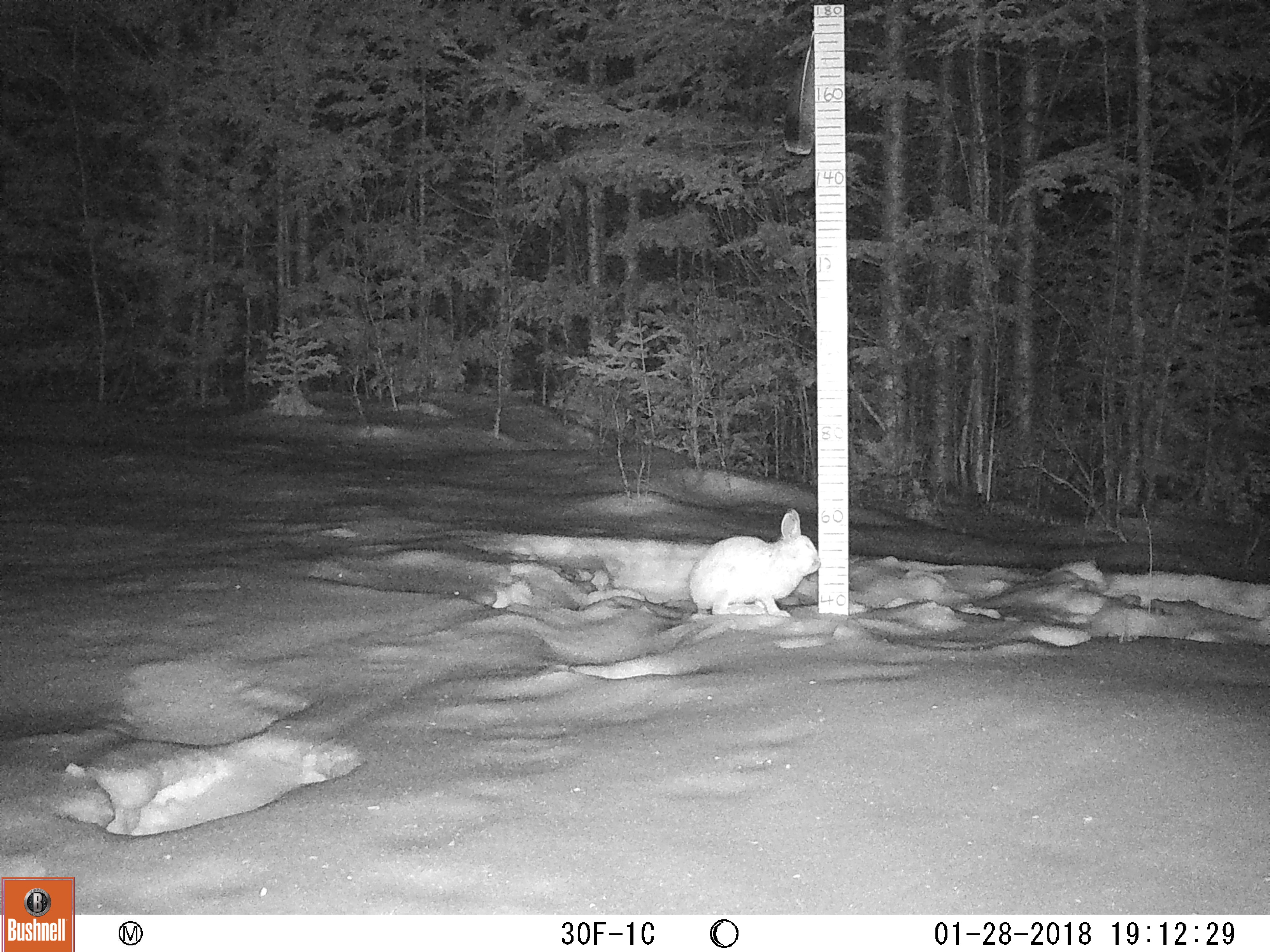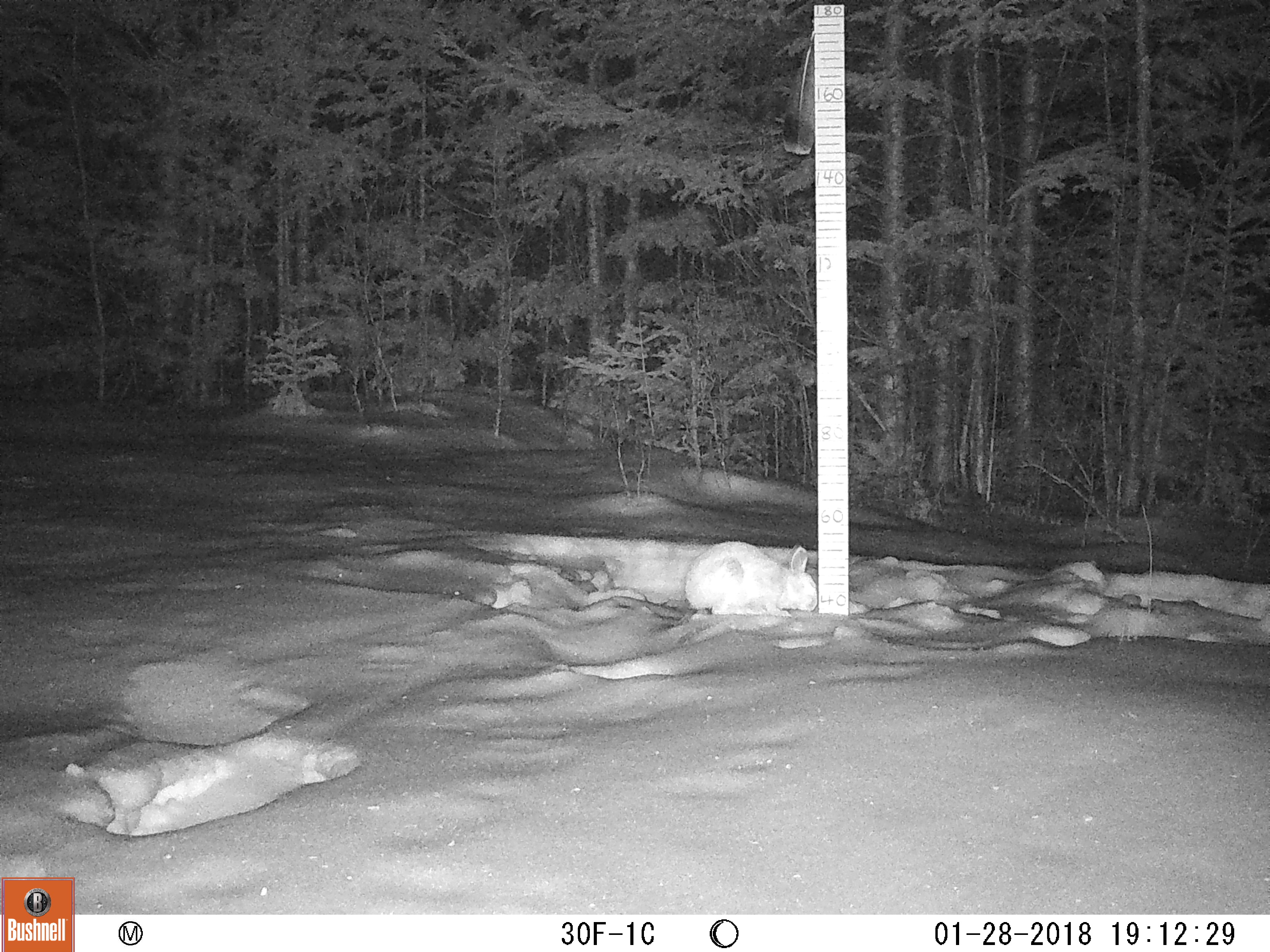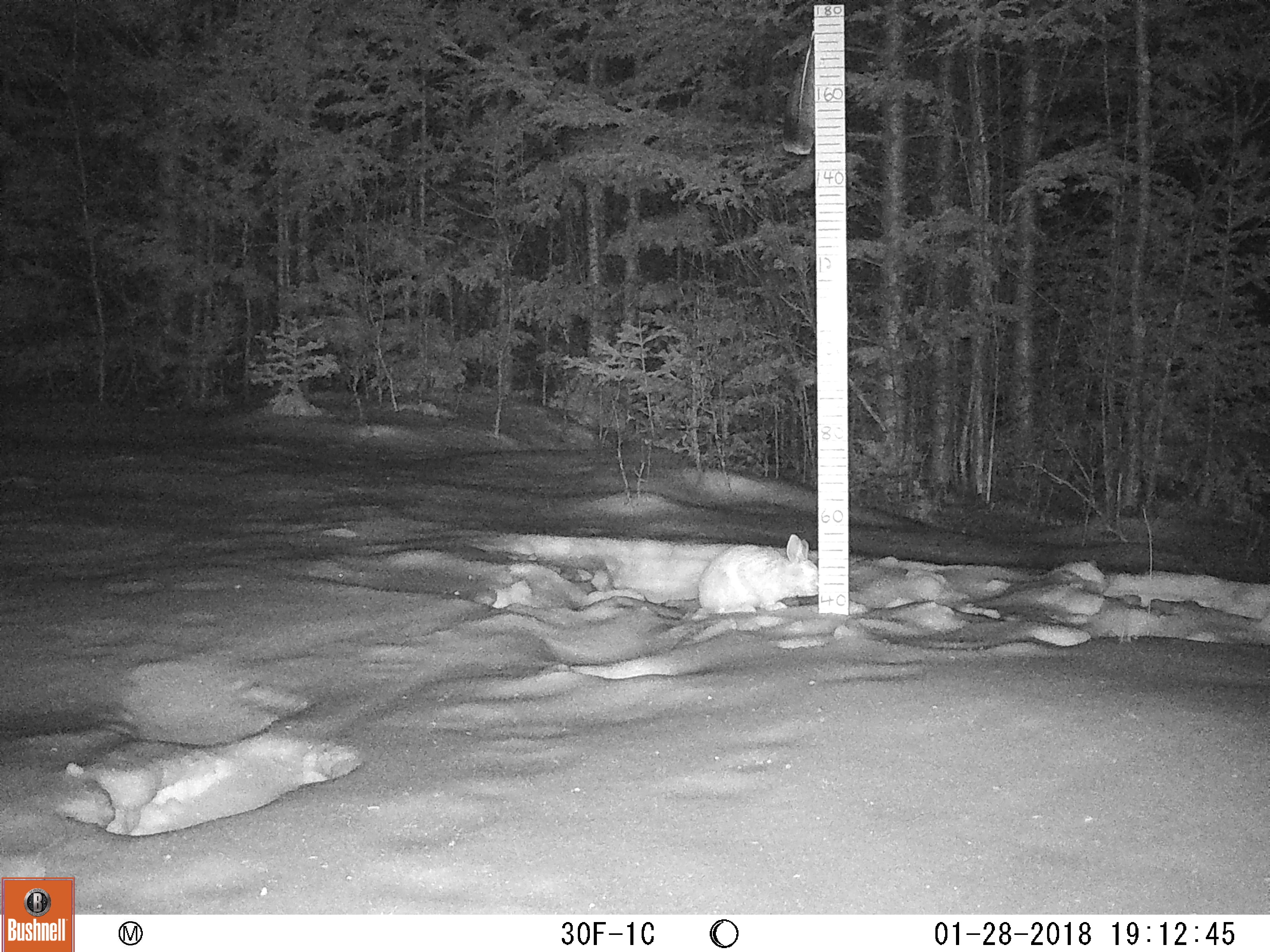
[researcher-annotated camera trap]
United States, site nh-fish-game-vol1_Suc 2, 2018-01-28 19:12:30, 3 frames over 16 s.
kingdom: Animalia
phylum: Chordata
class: Mammalia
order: Lagomorpha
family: Leporidae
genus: Lepus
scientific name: Lepus americanus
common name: snowshoe hare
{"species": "snowshoe hare (Lepus americanus)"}